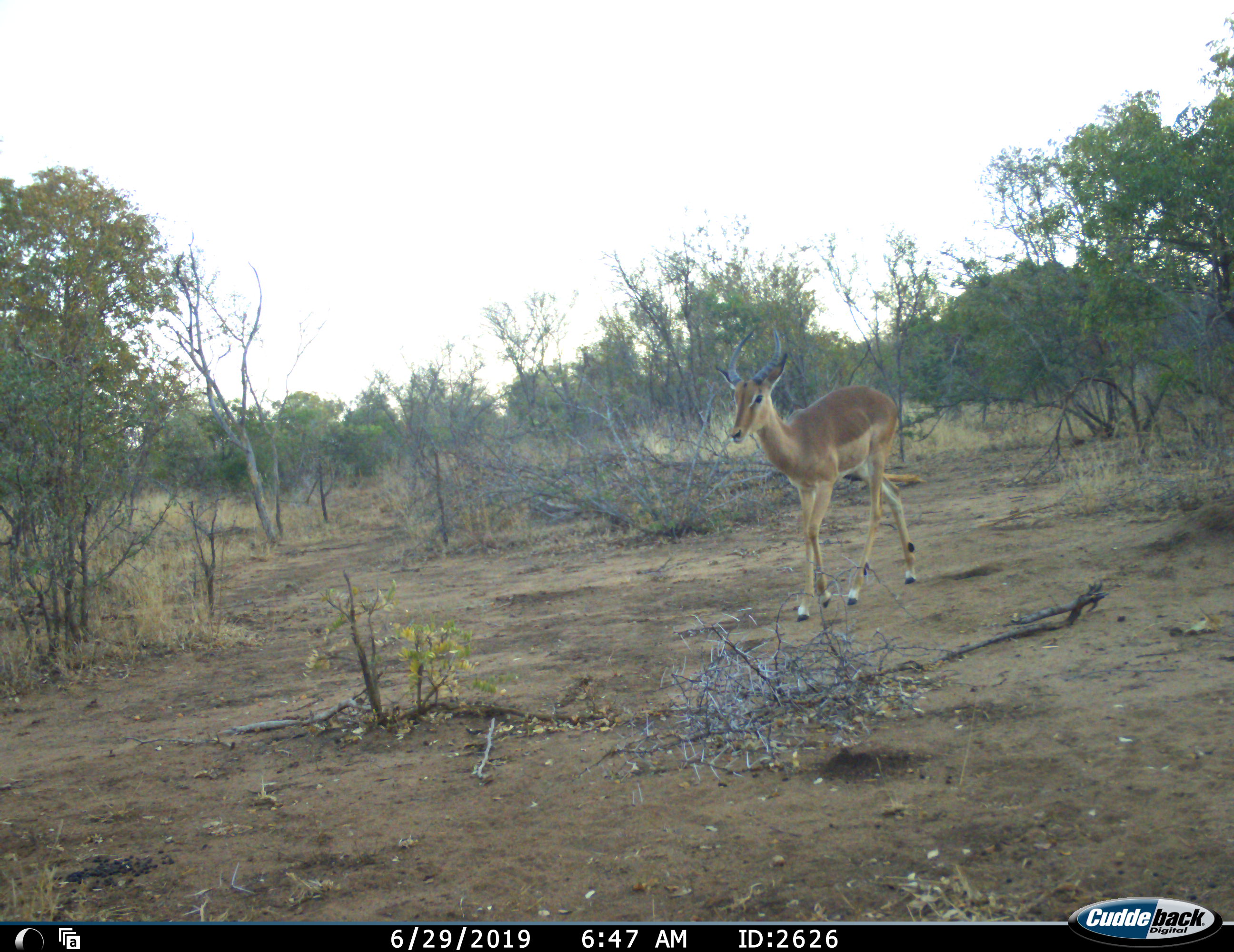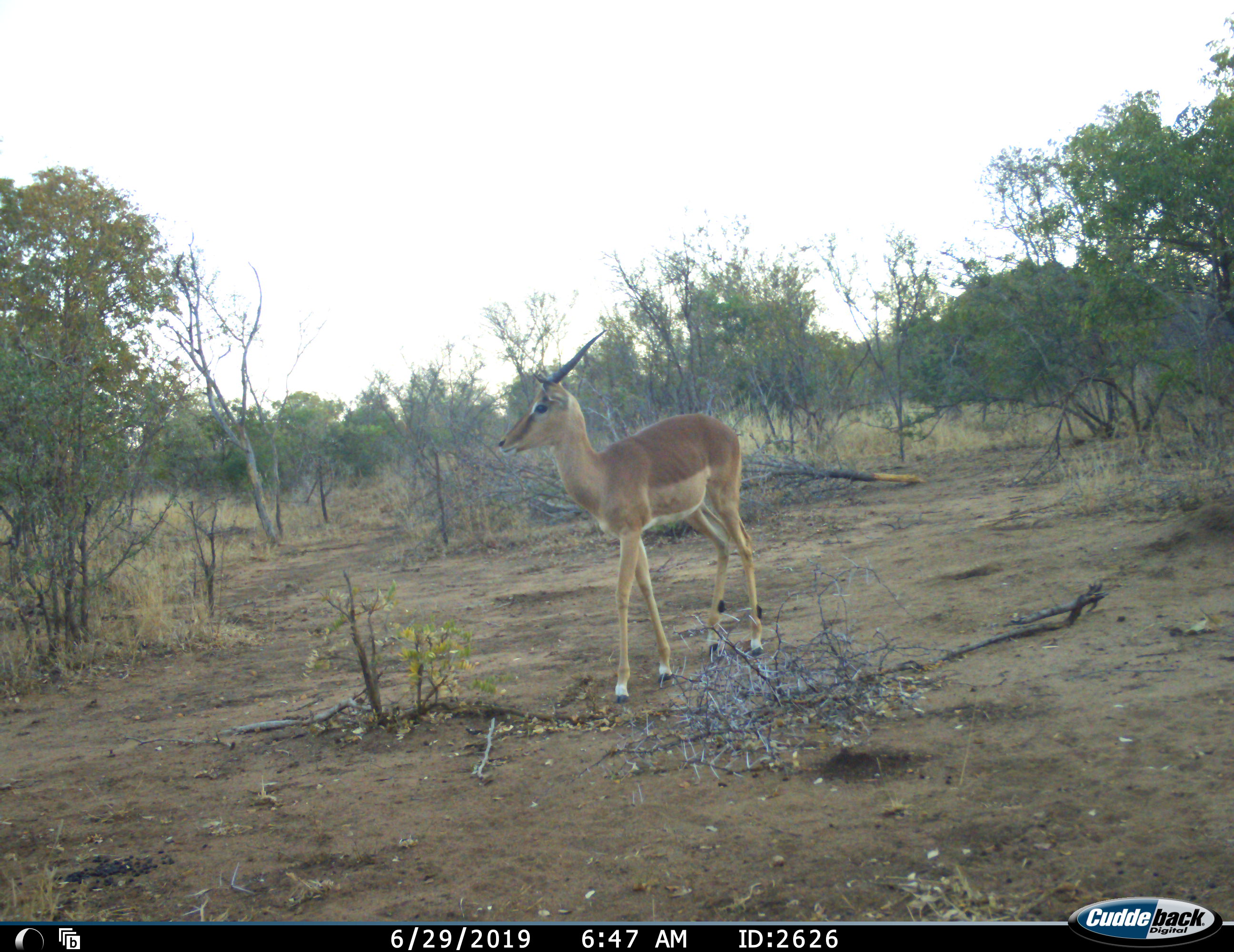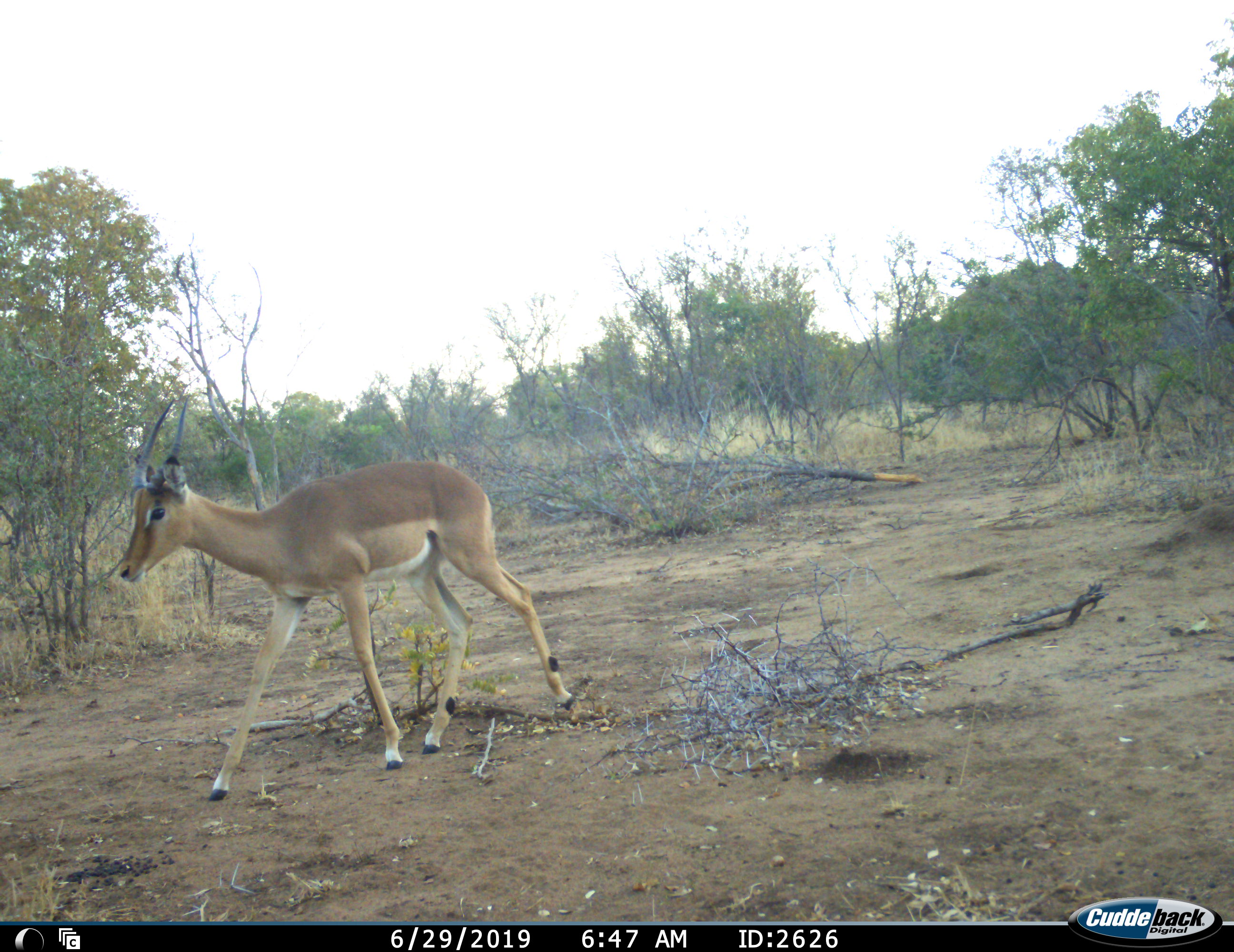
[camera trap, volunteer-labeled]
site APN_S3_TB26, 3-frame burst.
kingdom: Animalia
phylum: Chordata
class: Mammalia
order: Artiodactyla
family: Bovidae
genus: Aepyceros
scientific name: Aepyceros melampus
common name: impala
Impala (Aepyceros melampus), count 1. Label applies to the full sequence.